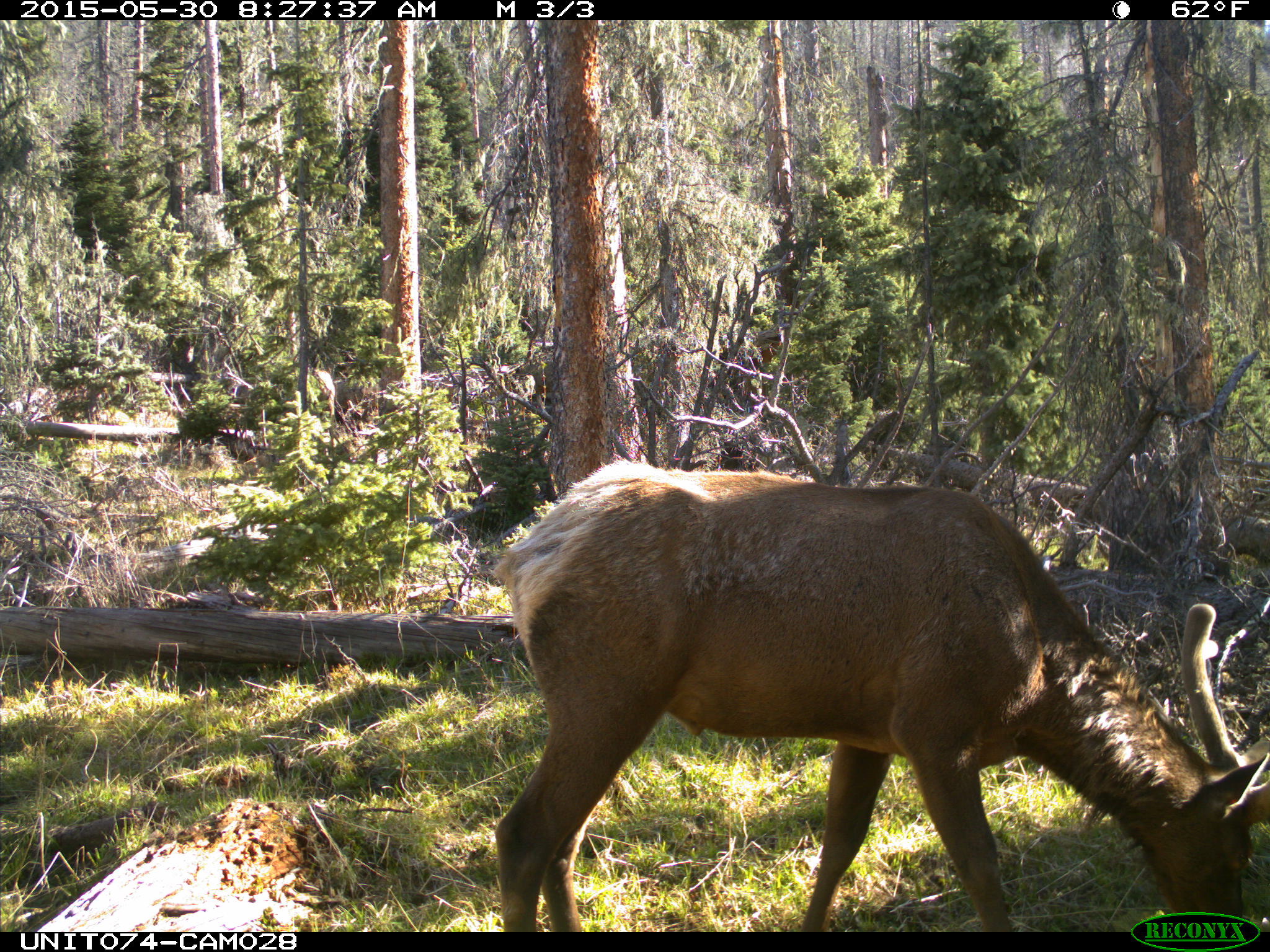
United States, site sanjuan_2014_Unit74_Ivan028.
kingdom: Animalia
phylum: Chordata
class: Mammalia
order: Artiodactyla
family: Cervidae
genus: Cervus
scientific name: Cervus elaphus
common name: red deer